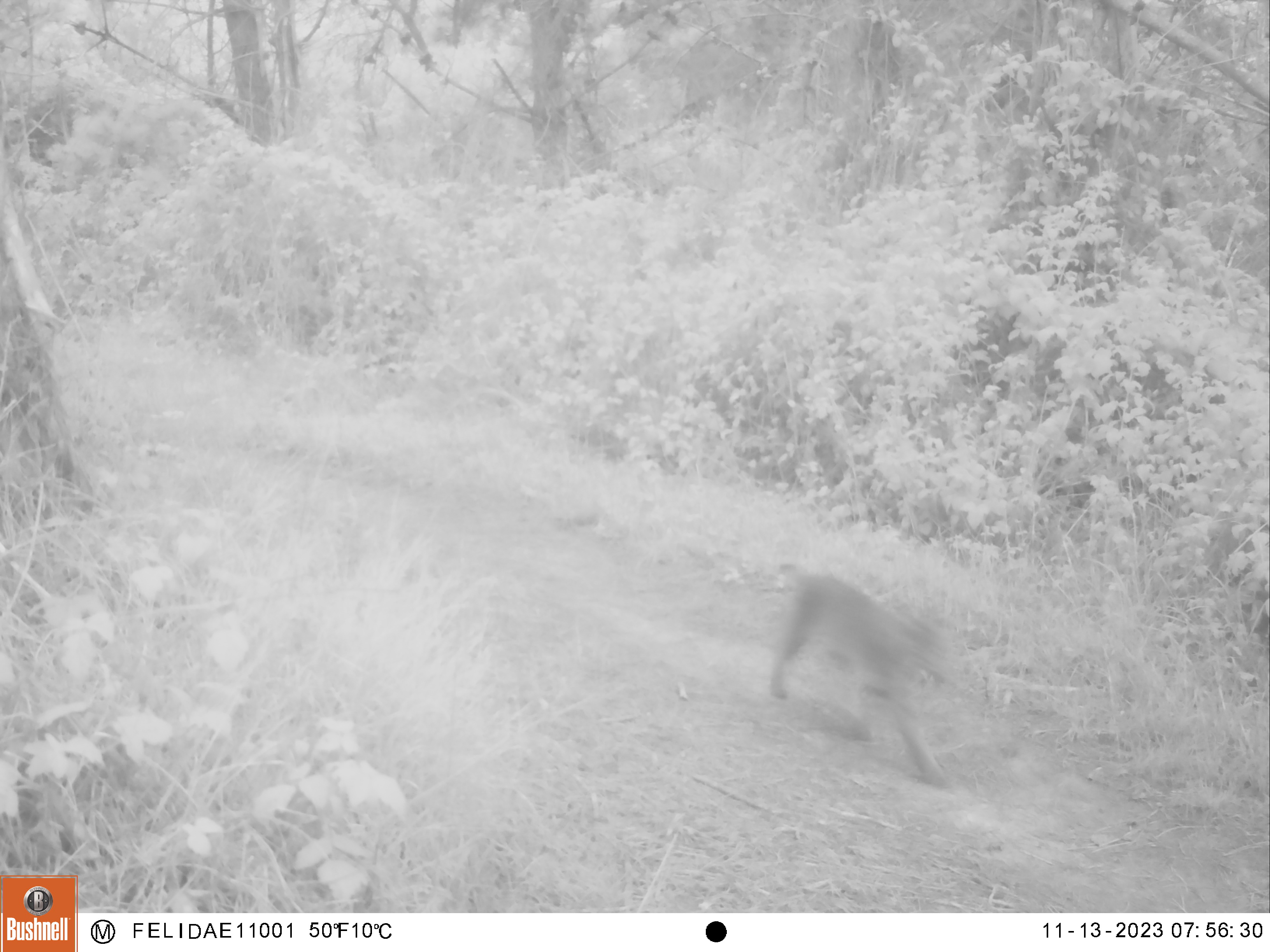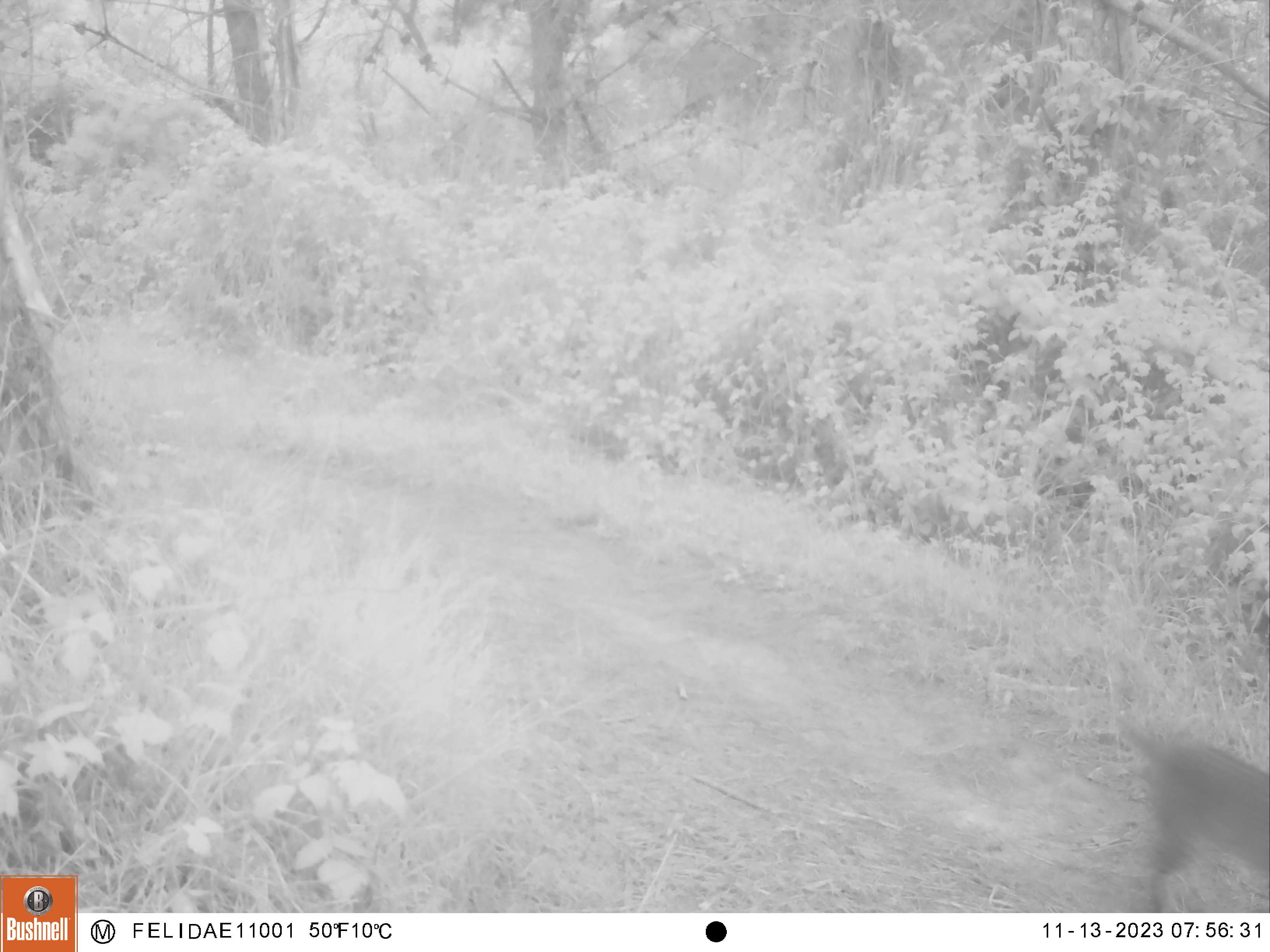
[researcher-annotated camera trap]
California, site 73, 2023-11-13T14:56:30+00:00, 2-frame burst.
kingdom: Animalia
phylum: Chordata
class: Mammalia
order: Carnivora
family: Felidae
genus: Lynx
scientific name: Lynx rufus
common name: bobcat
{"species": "bobcat (Lynx rufus)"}